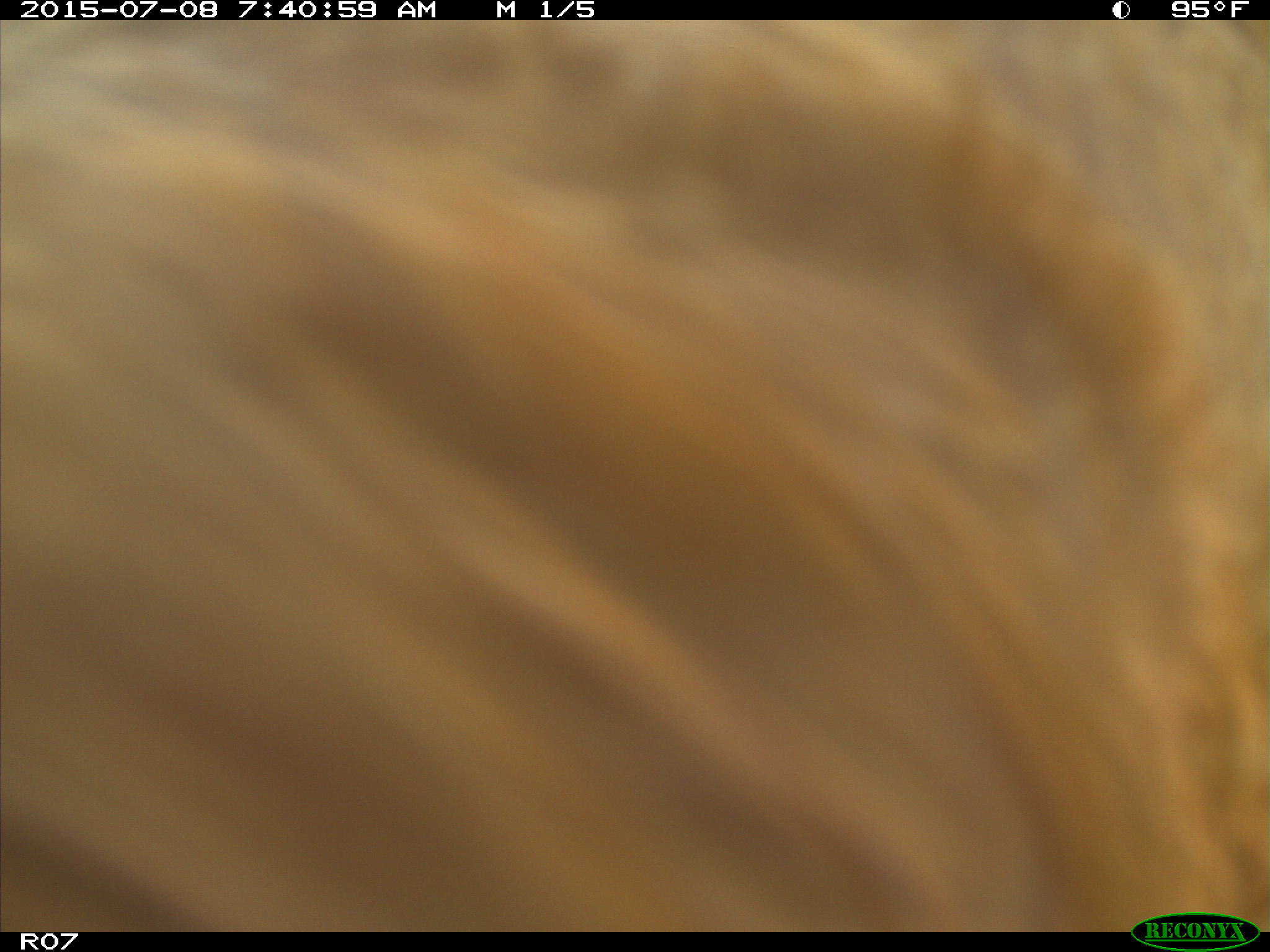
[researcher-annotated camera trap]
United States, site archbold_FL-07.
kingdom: Animalia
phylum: Chordata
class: Mammalia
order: Artiodactyla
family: Bovidae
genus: Bos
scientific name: Bos taurus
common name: domestic cow